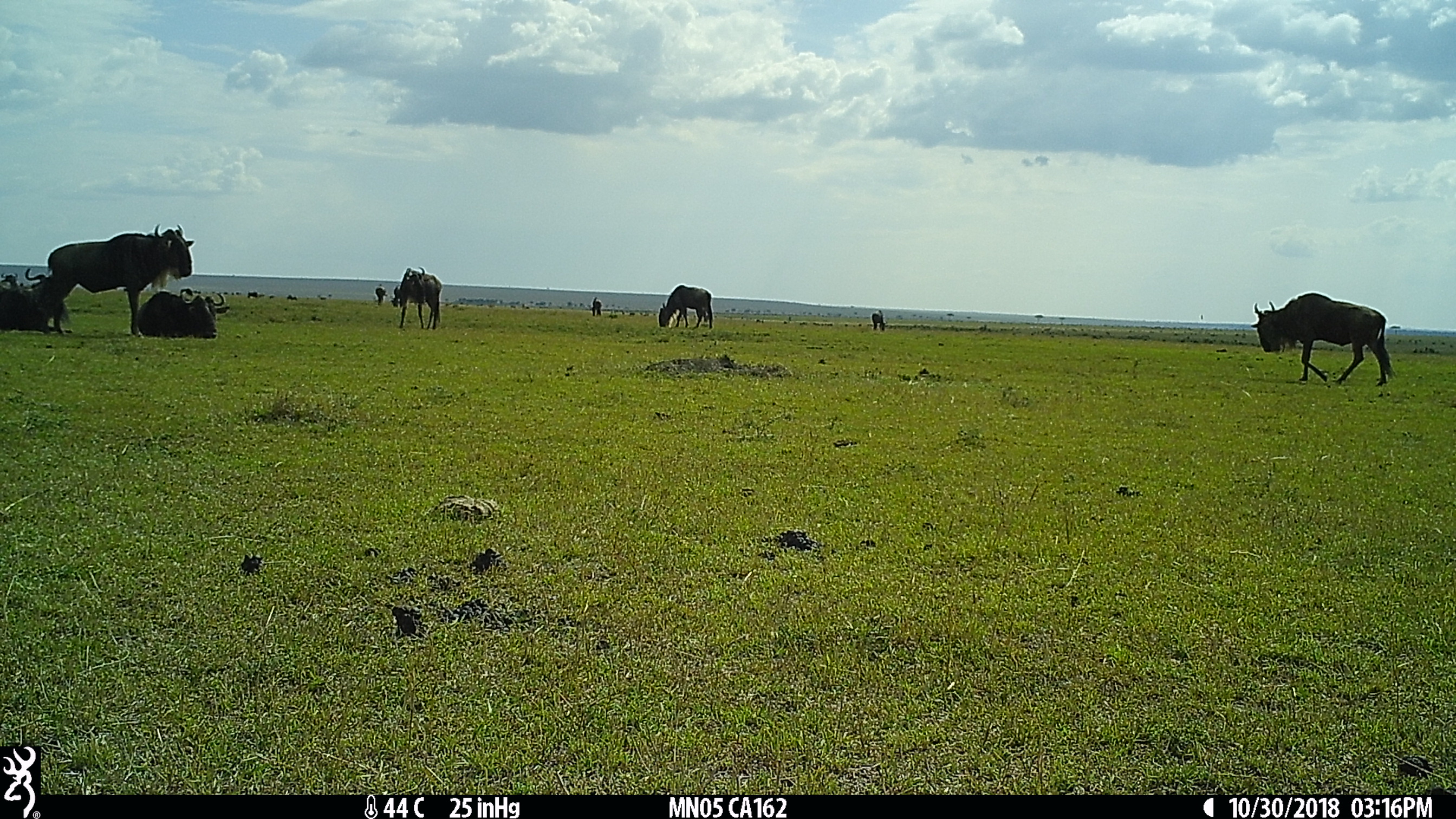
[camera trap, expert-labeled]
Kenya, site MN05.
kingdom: Animalia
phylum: Chordata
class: Mammalia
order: Artiodactyla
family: Bovidae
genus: Connochaetes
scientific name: Connochaetes taurinus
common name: blue wildebeest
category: wildebeest